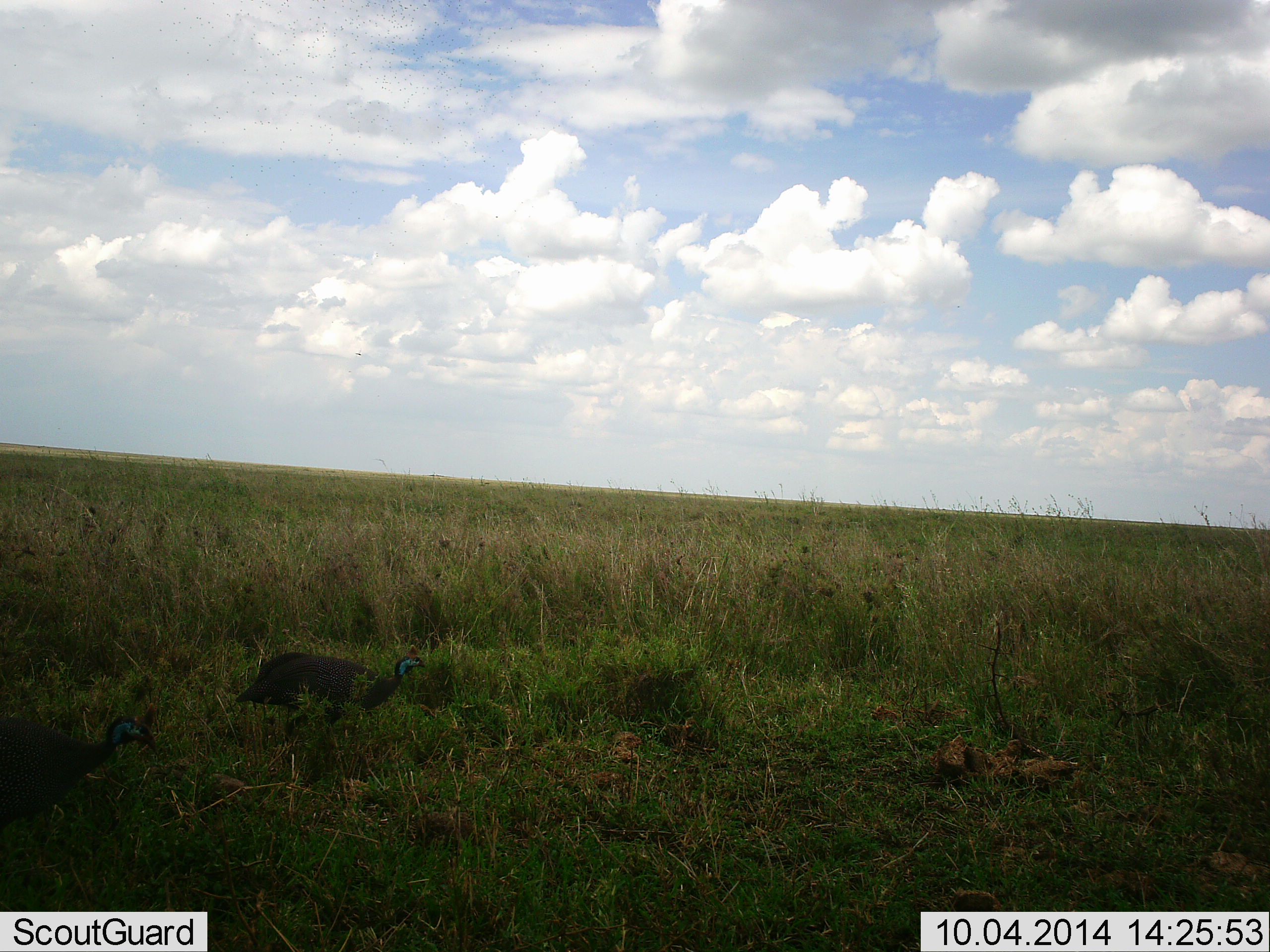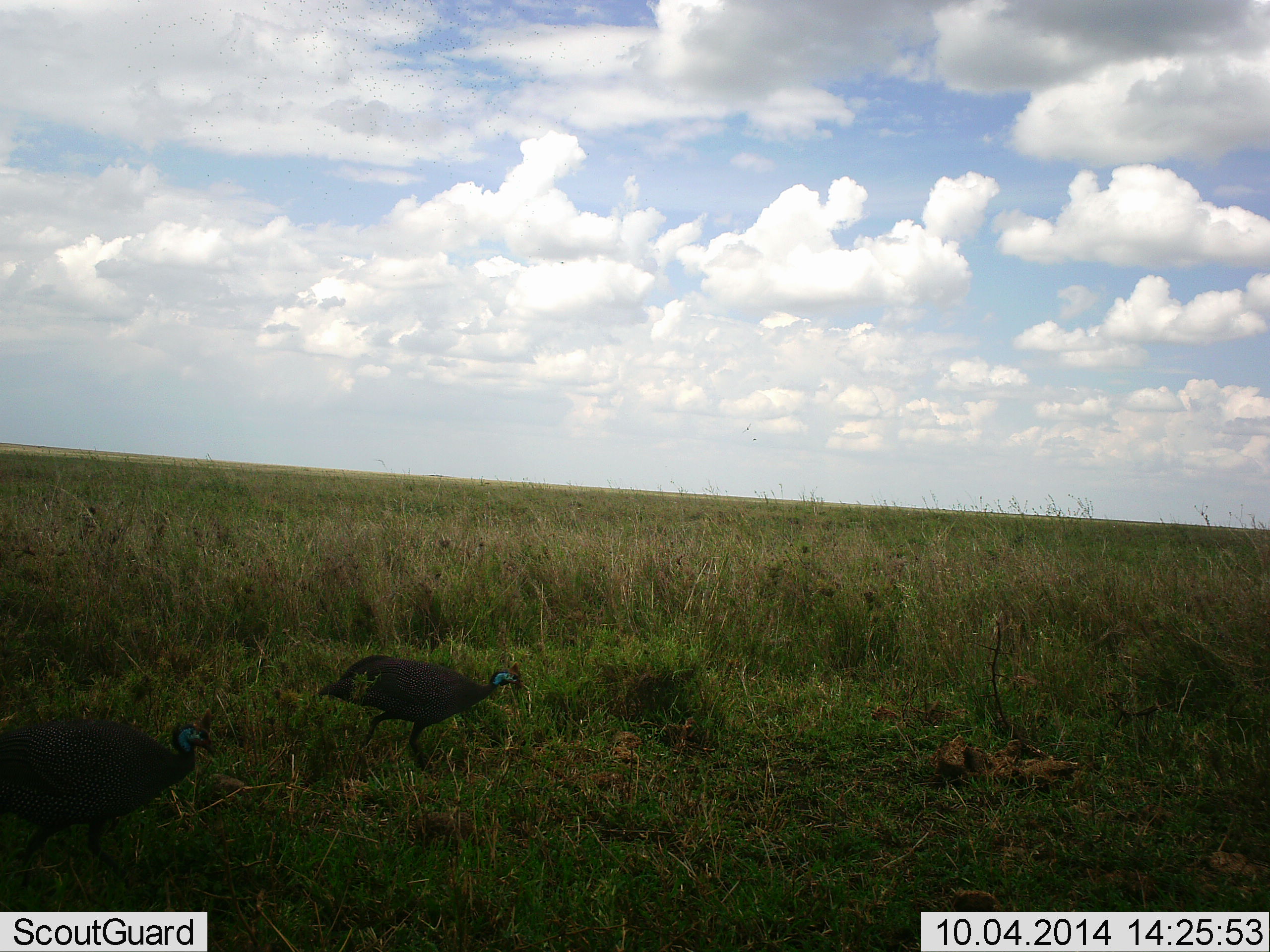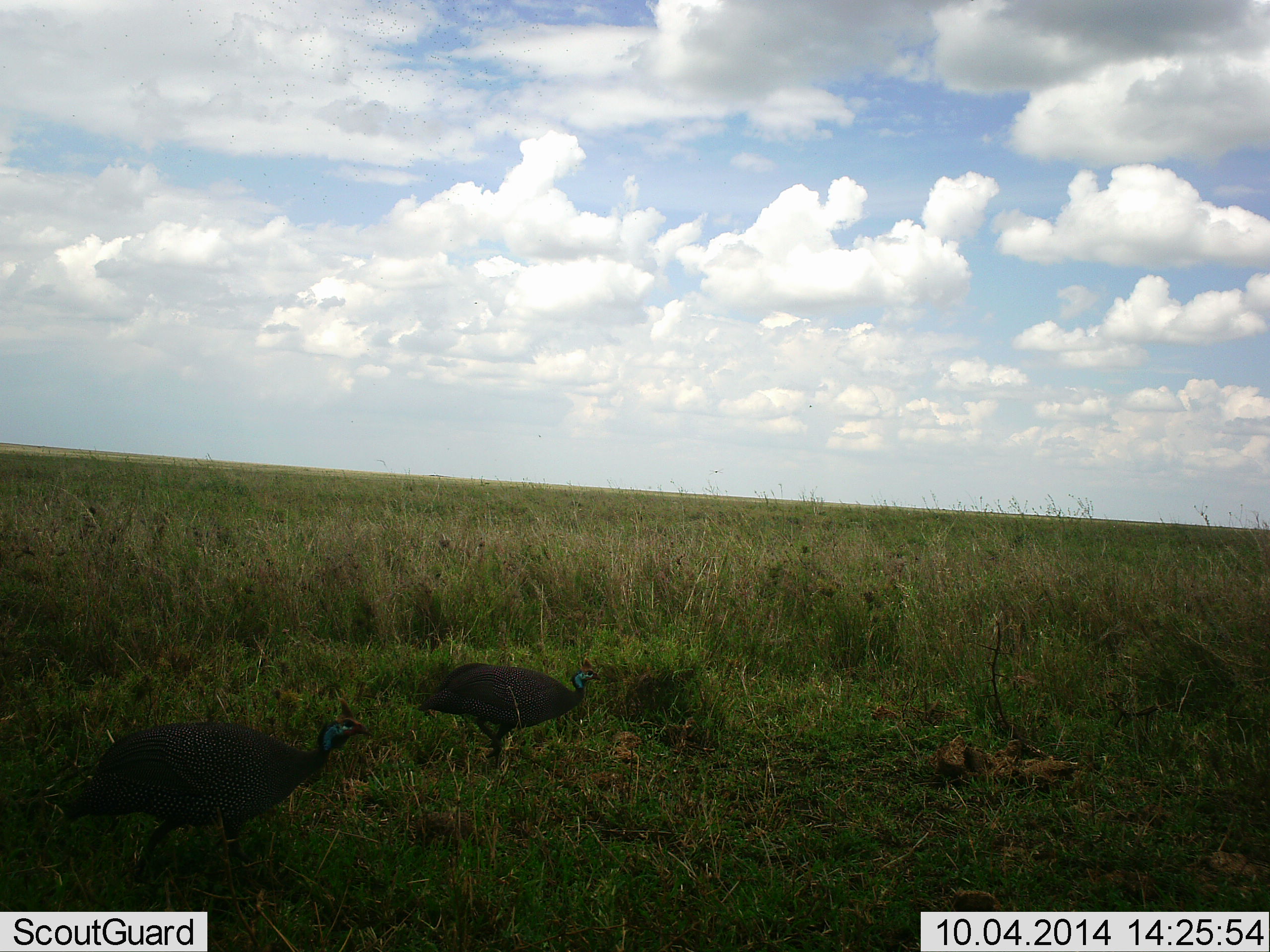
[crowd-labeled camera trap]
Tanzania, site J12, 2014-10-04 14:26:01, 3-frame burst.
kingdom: Animalia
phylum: Chordata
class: Aves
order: Galliformes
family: Numididae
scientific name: Numididae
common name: guinea fowl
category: guineafowl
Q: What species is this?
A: Guineafowl (guinea fowl) (Numididae).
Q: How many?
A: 2.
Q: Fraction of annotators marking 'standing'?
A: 30%.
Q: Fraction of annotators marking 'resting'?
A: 0%.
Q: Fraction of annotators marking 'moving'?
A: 90%.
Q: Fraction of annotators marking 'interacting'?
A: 0%.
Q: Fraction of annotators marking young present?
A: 0%.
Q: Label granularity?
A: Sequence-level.